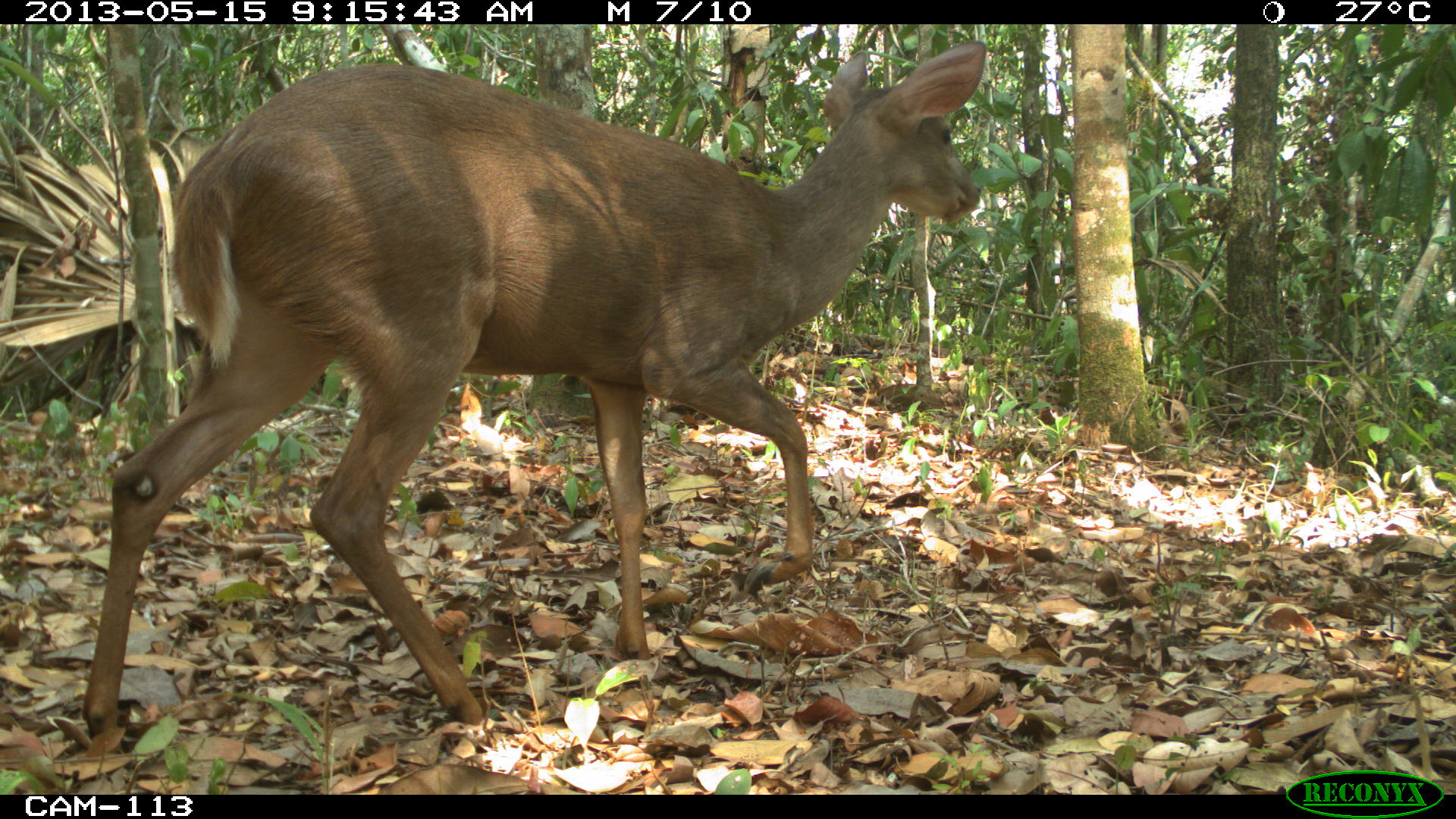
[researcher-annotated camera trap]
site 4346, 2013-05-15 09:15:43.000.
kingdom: Animalia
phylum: Chordata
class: Mammalia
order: Artiodactyla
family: Cervidae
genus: Odocoileus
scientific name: Odocoileus pandora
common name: yucatán brown brocket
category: mazama pandora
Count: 1.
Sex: female.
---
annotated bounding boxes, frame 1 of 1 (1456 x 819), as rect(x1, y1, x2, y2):
mazama pandora: rect(80, 43, 987, 746)